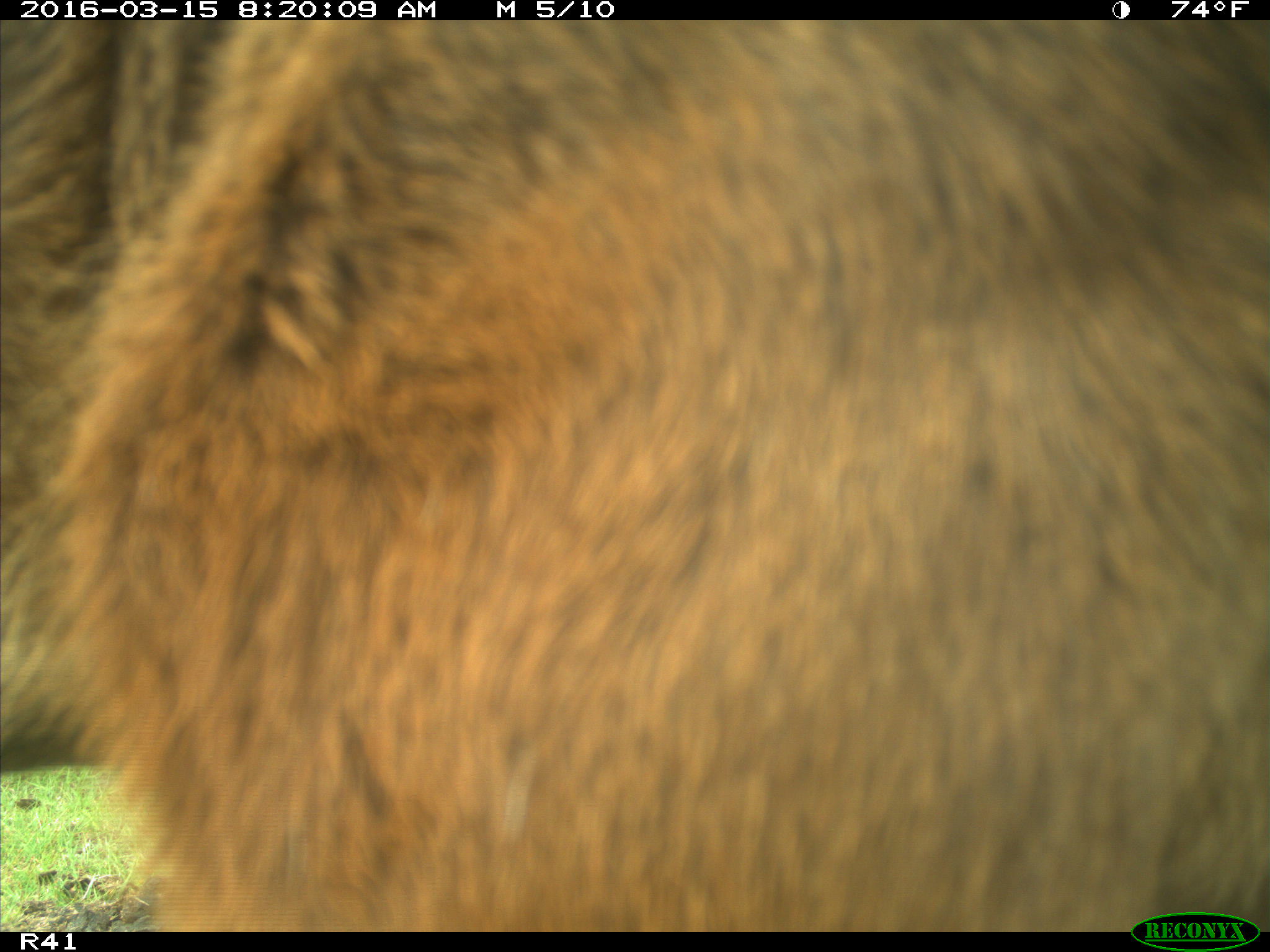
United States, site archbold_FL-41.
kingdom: Animalia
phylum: Chordata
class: Mammalia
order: Artiodactyla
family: Bovidae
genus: Bos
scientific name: Bos taurus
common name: domestic cow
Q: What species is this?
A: Bos taurus (domestic cow).